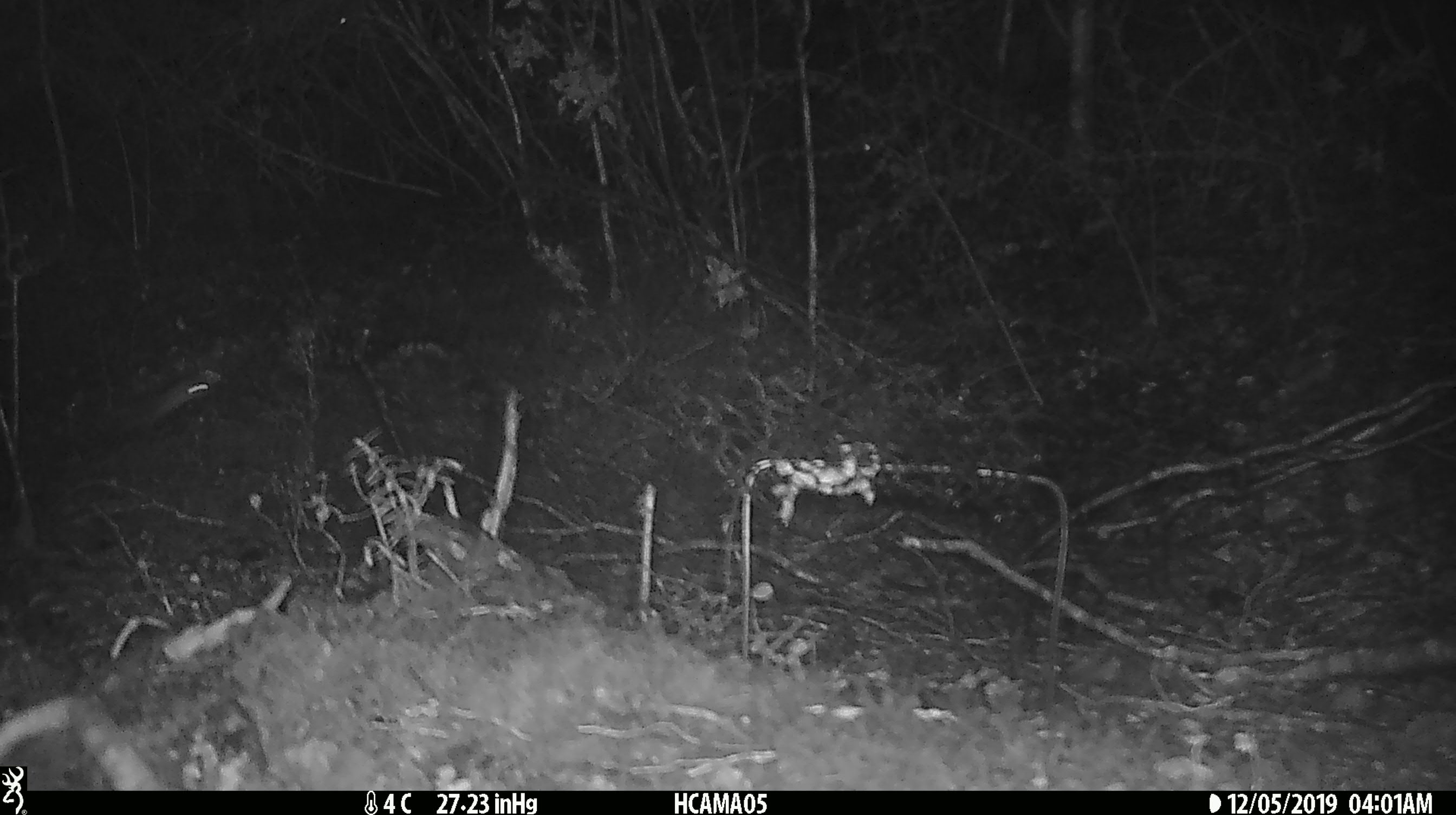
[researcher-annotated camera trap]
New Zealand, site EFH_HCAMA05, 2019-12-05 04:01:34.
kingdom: Animalia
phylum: Chordata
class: Mammalia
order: Rodentia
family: Muridae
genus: Mus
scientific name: Mus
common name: mouse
Mouse (Mus).